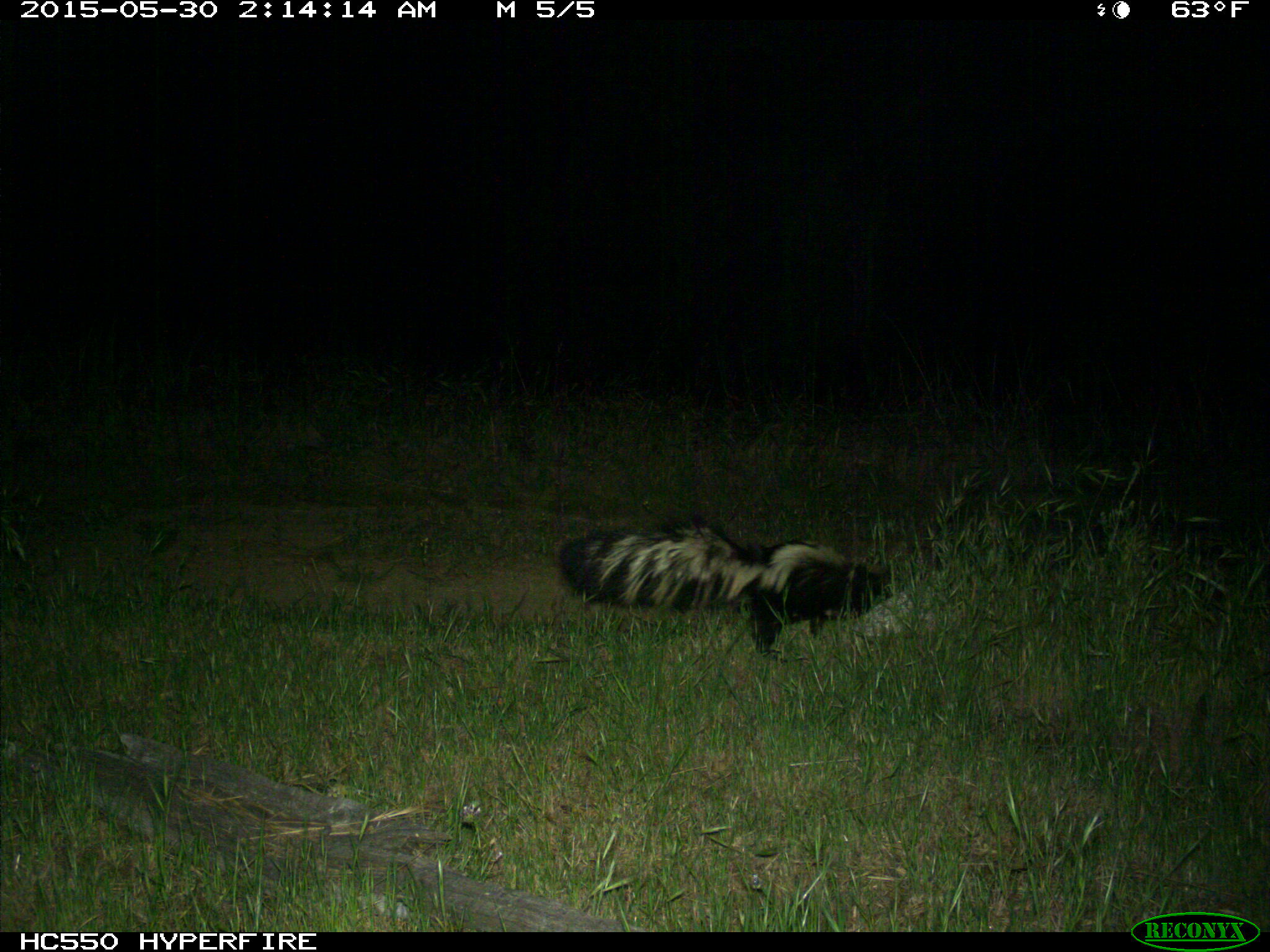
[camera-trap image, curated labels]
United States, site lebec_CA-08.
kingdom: Animalia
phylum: Chordata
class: Mammalia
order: Carnivora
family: Mephitidae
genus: Mephitis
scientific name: Mephitis mephitis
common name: striped skunk